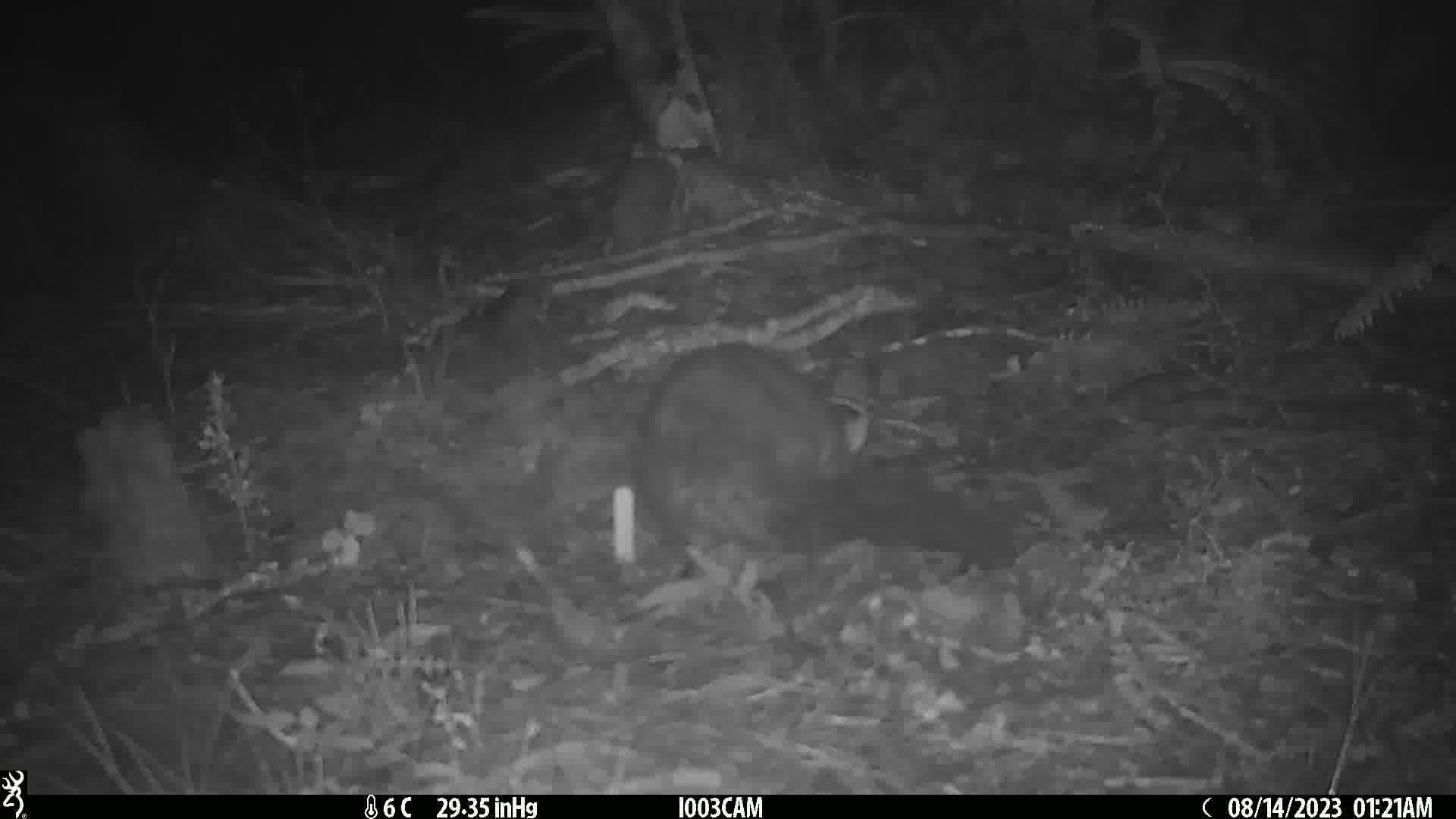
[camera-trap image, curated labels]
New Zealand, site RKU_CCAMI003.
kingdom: Animalia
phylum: Chordata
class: Mammalia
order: Diprotodontia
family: Phalangeridae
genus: Trichosurus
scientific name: Trichosurus vulpecula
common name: common brushtail possum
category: possum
Possum (common brushtail possum) (Trichosurus vulpecula).